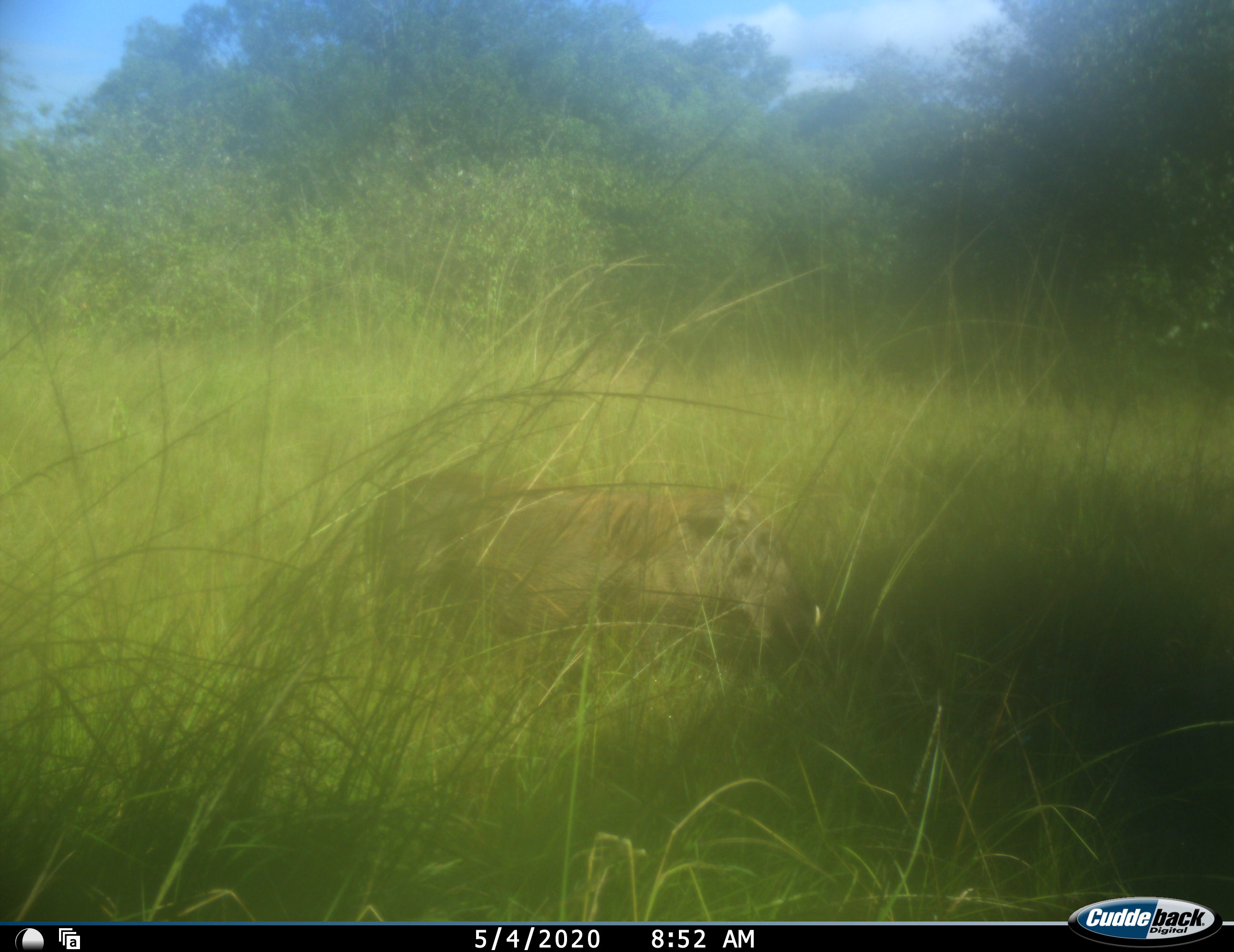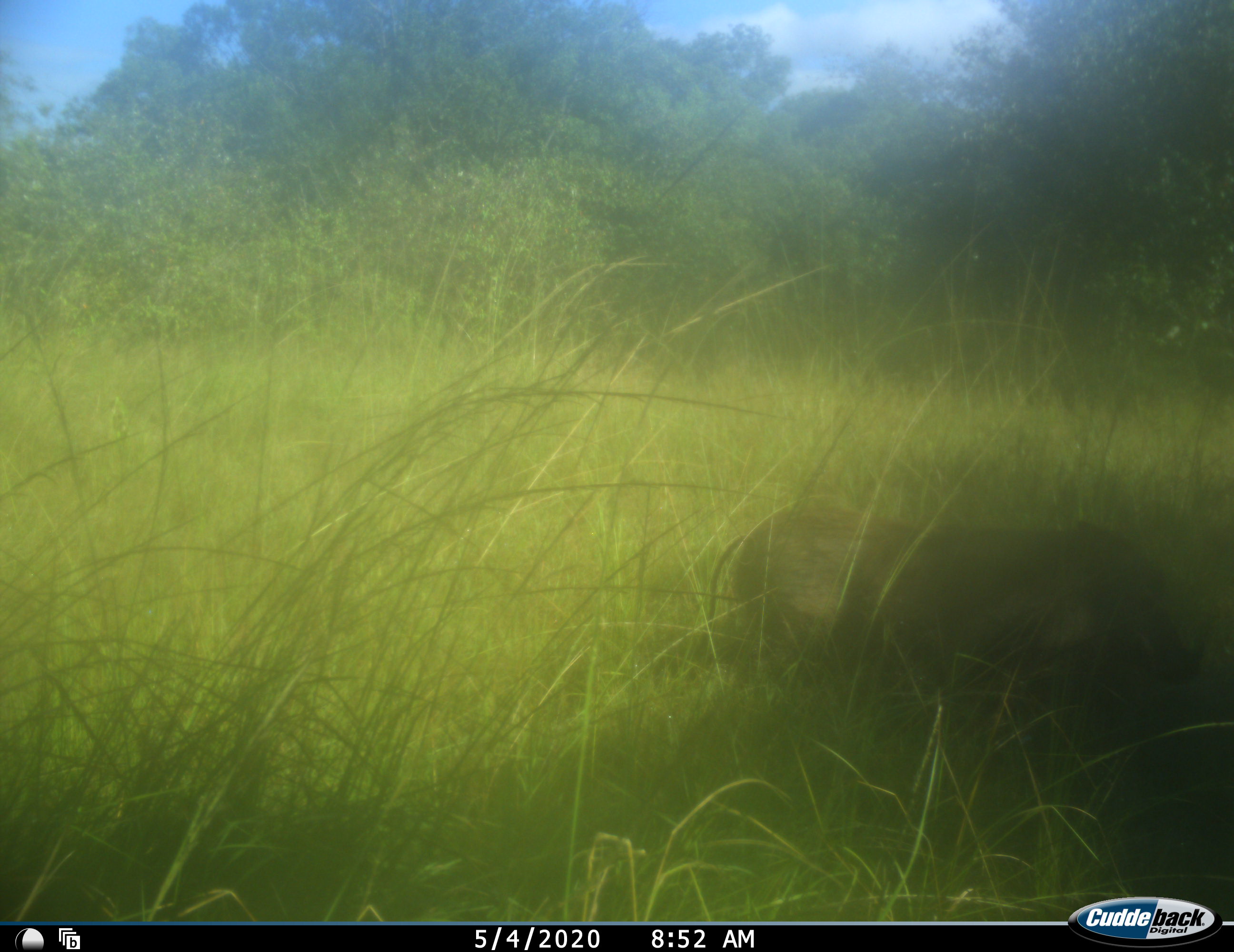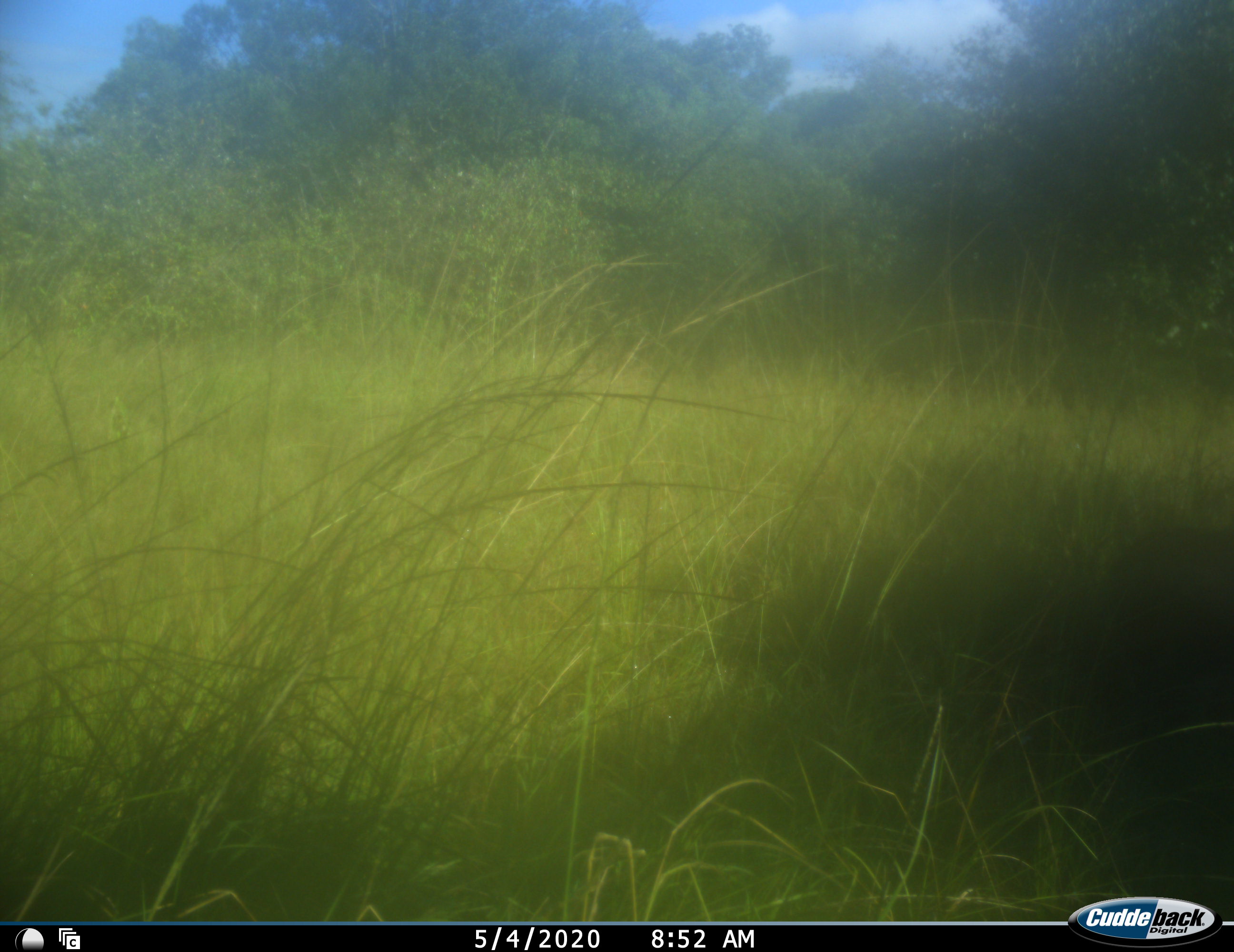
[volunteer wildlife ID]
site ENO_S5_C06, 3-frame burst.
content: unidentified animal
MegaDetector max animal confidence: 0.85